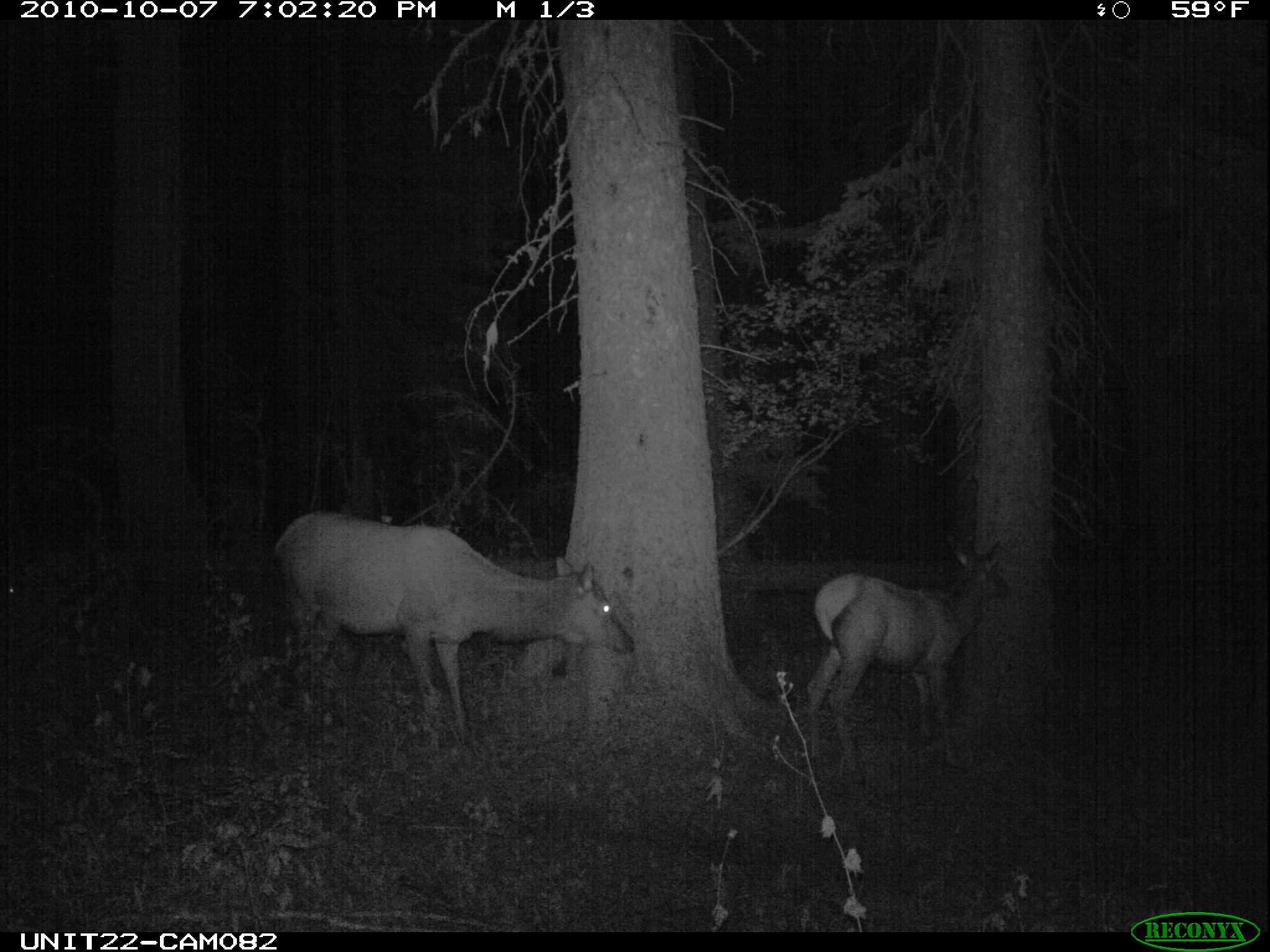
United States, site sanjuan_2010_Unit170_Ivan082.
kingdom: Animalia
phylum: Chordata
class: Mammalia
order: Artiodactyla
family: Cervidae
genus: Cervus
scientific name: Cervus elaphus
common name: red deer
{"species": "Cervus elaphus (red deer)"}